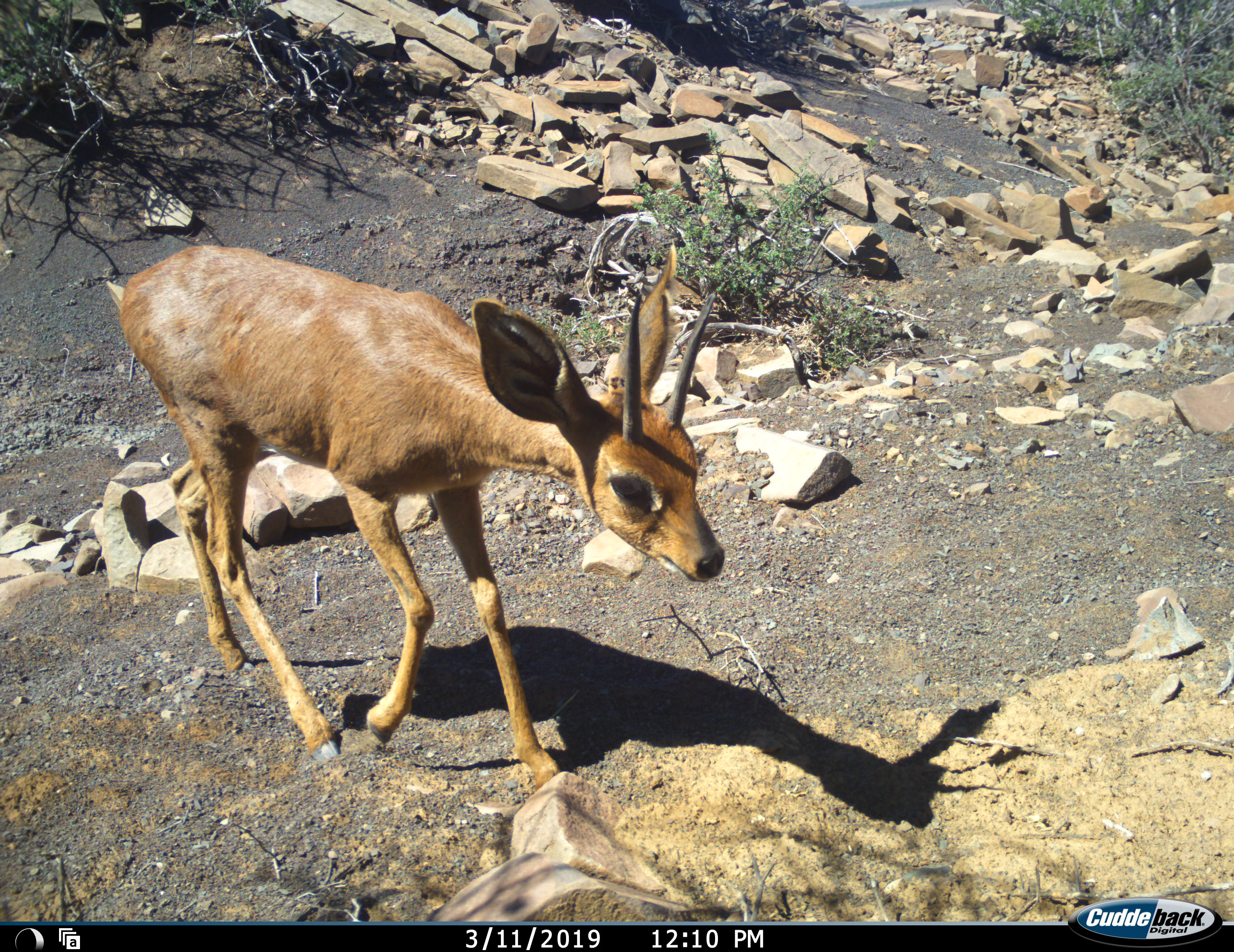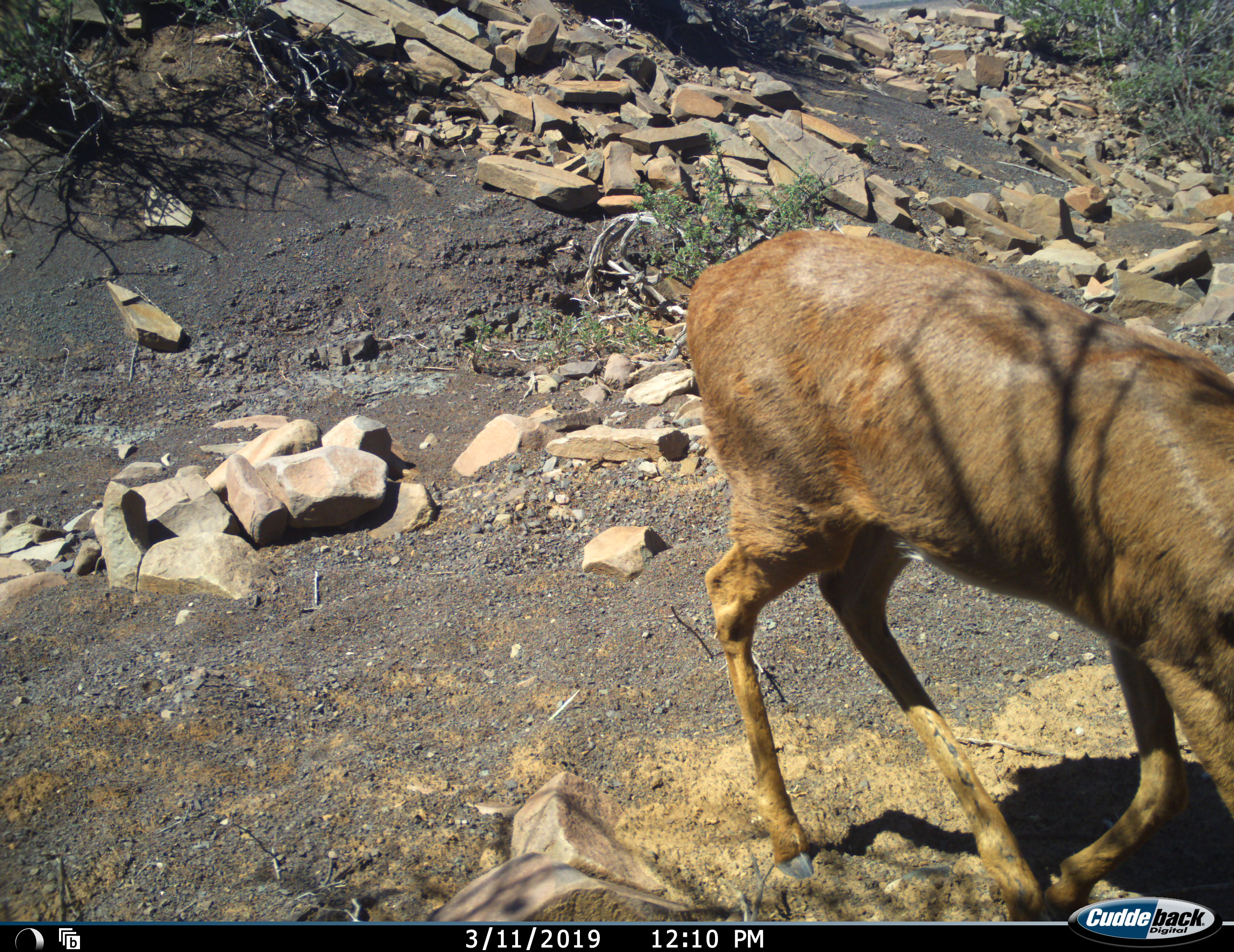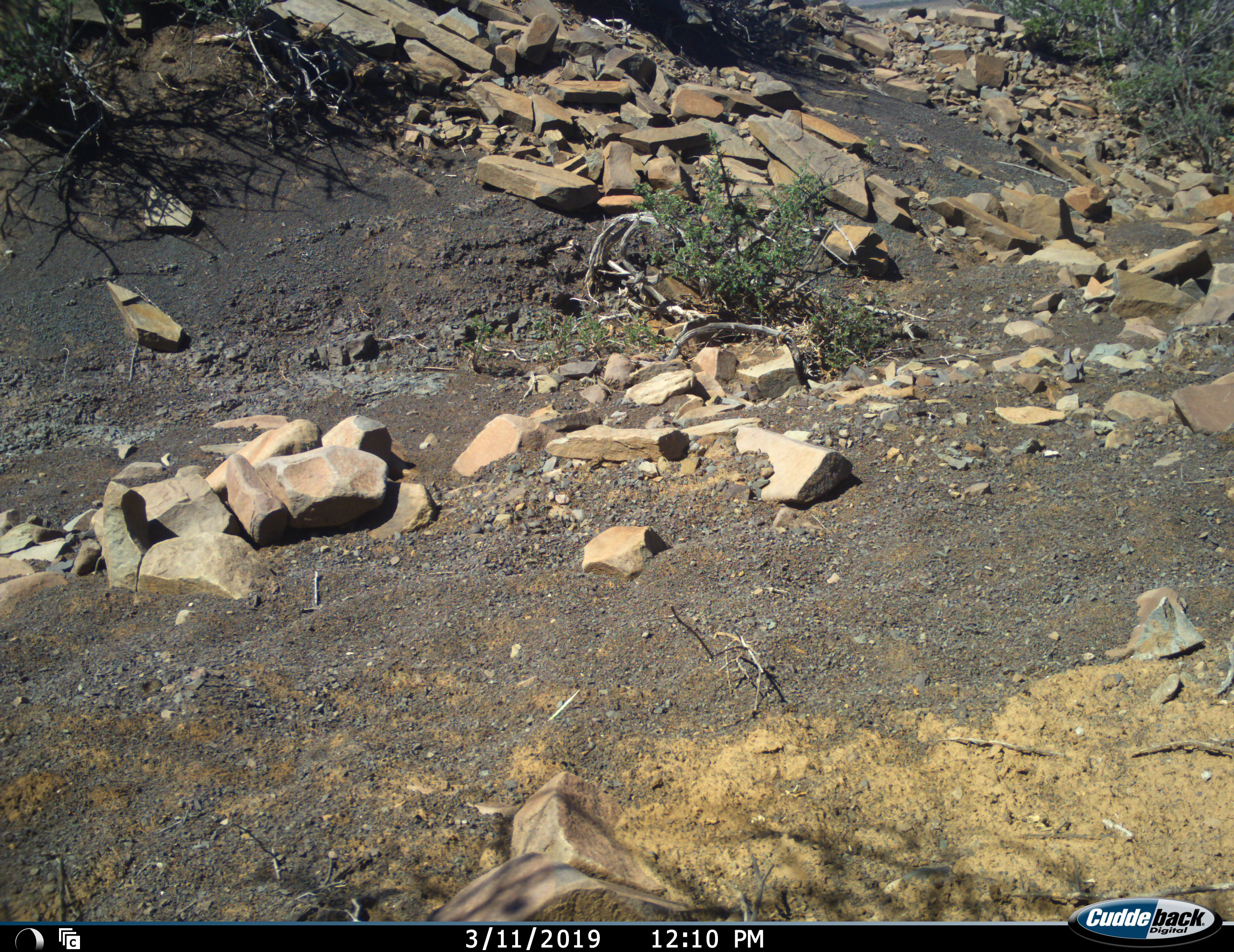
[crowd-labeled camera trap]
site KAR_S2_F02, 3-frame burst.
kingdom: Animalia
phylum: Chordata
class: Mammalia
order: Artiodactyla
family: Bovidae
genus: Raphicerus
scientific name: Raphicerus campestris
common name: steenbok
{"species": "steenbok (Raphicerus campestris)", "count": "1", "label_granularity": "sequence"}